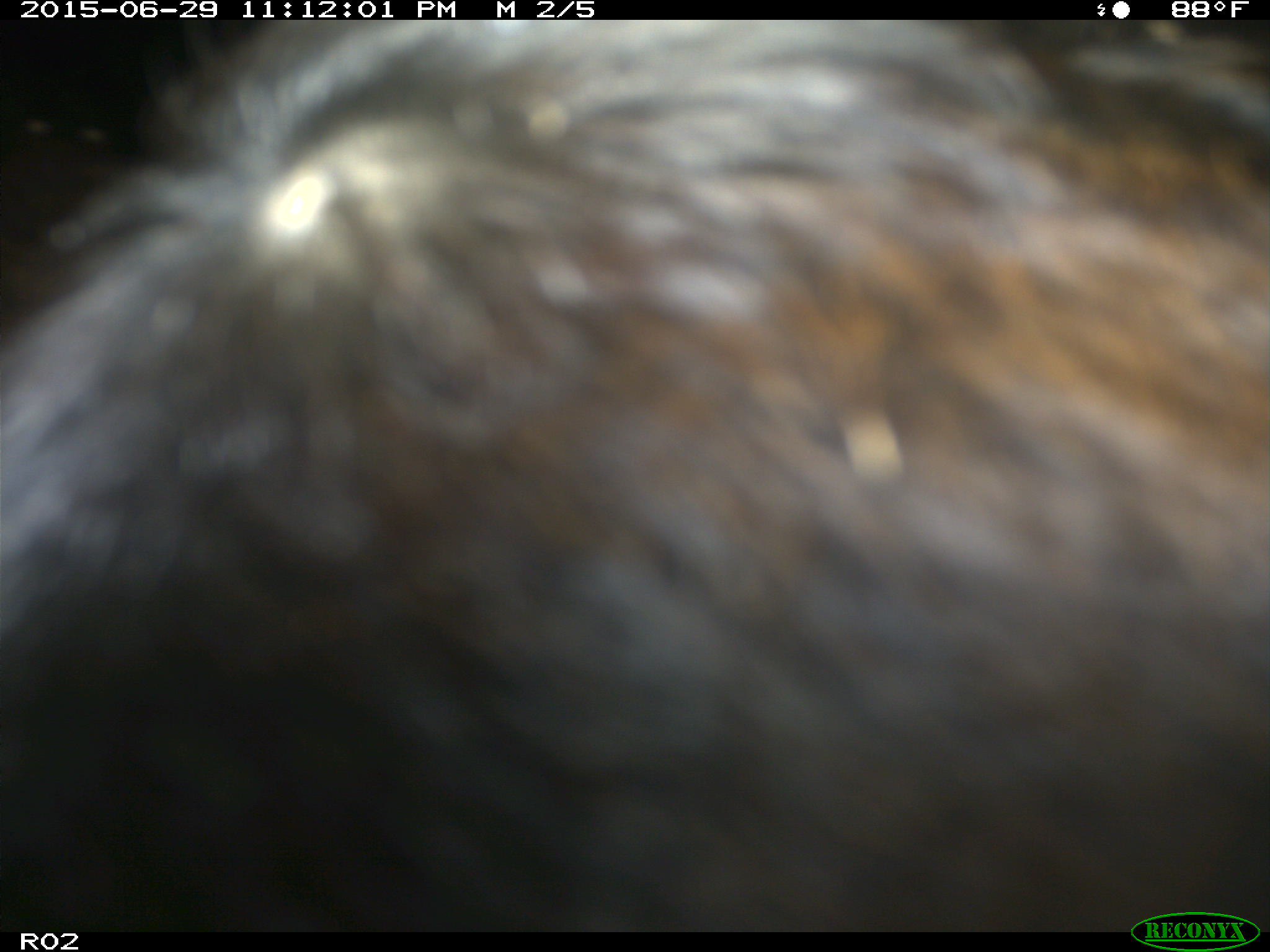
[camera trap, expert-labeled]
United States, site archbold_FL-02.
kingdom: Animalia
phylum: Chordata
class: Mammalia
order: Artiodactyla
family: Bovidae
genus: Bos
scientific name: Bos taurus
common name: domestic cow